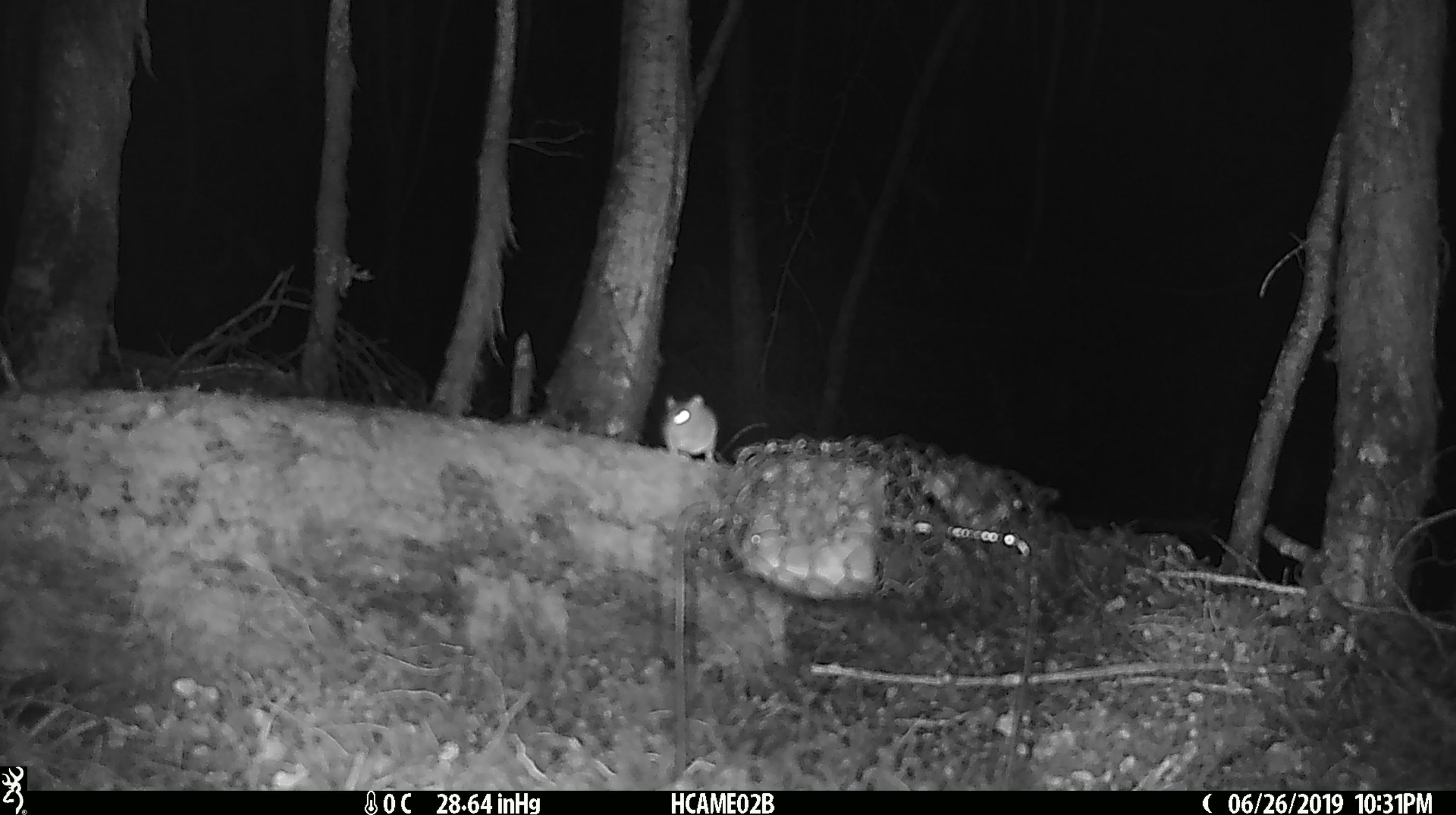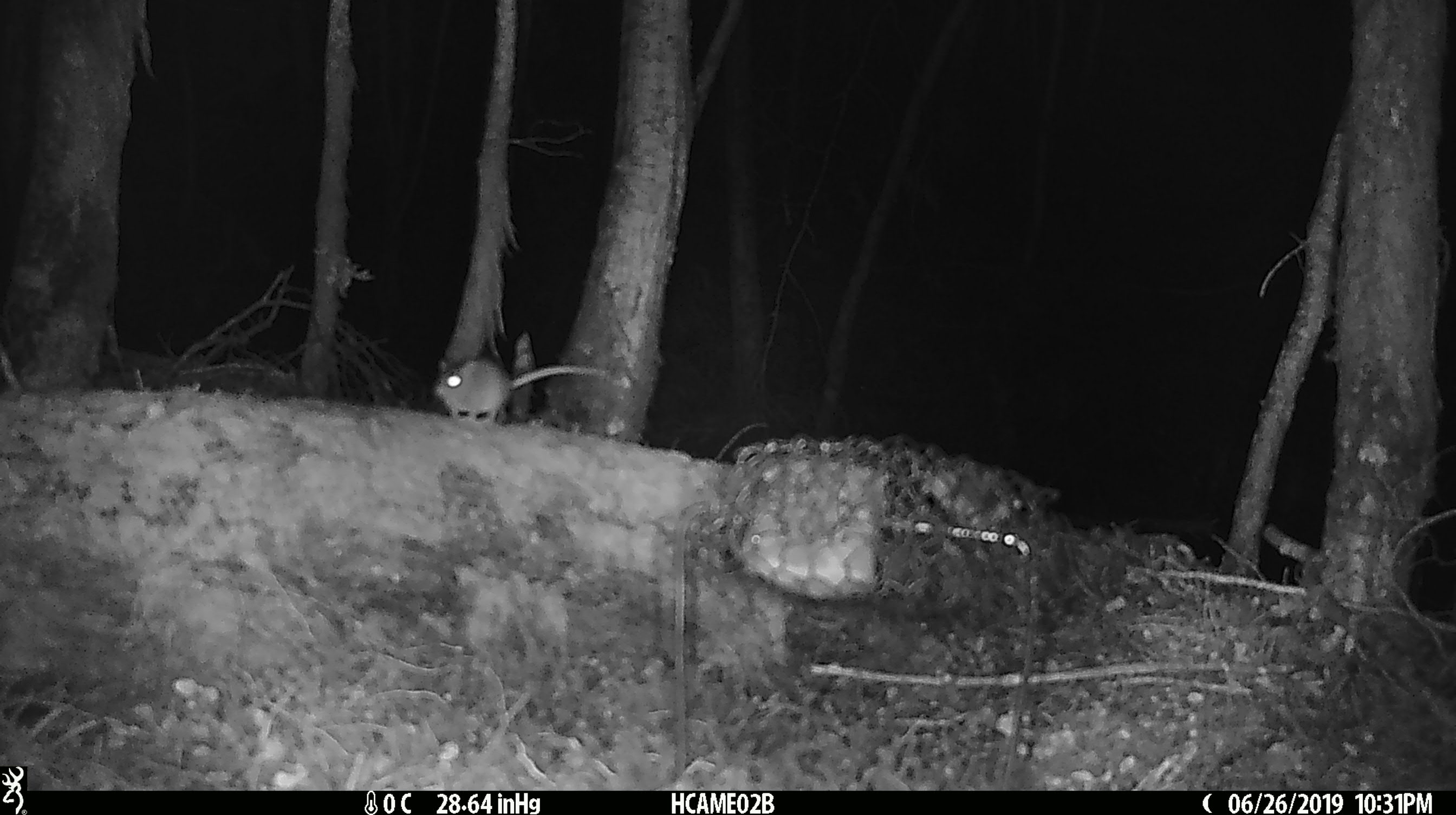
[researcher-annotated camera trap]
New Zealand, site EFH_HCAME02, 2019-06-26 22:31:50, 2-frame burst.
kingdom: Animalia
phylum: Chordata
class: Mammalia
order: Rodentia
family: Muridae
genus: Mus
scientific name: Mus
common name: mouse